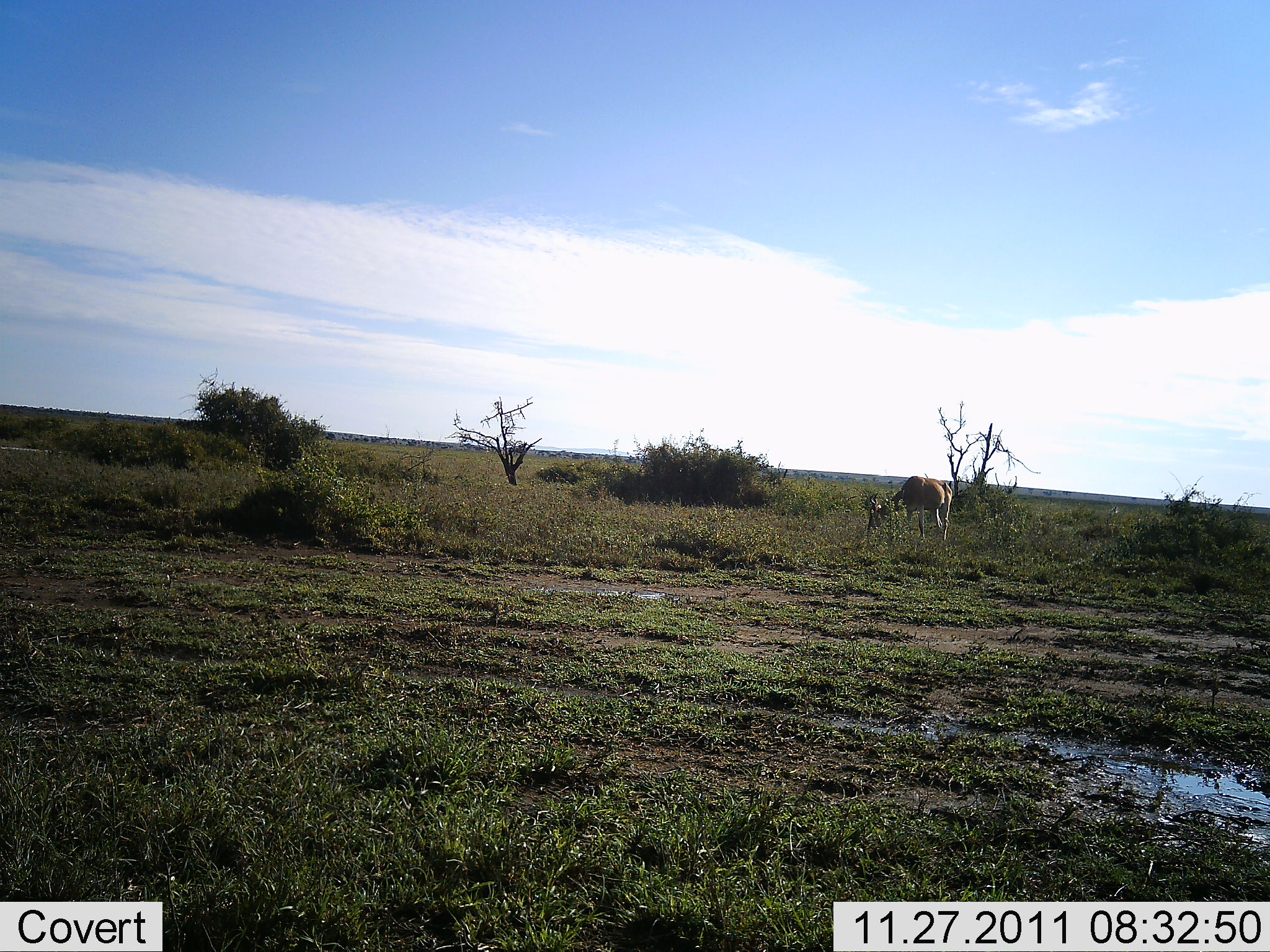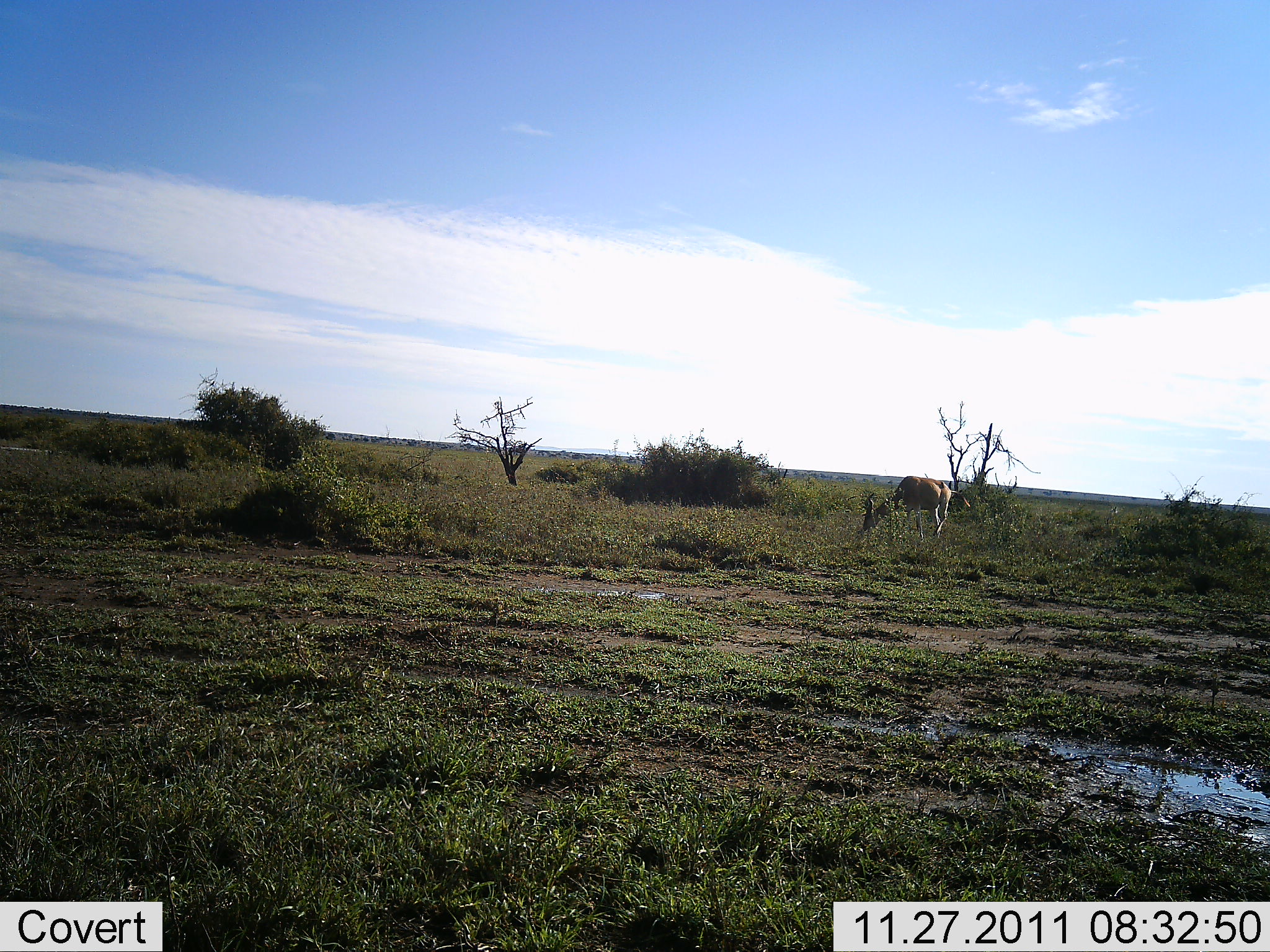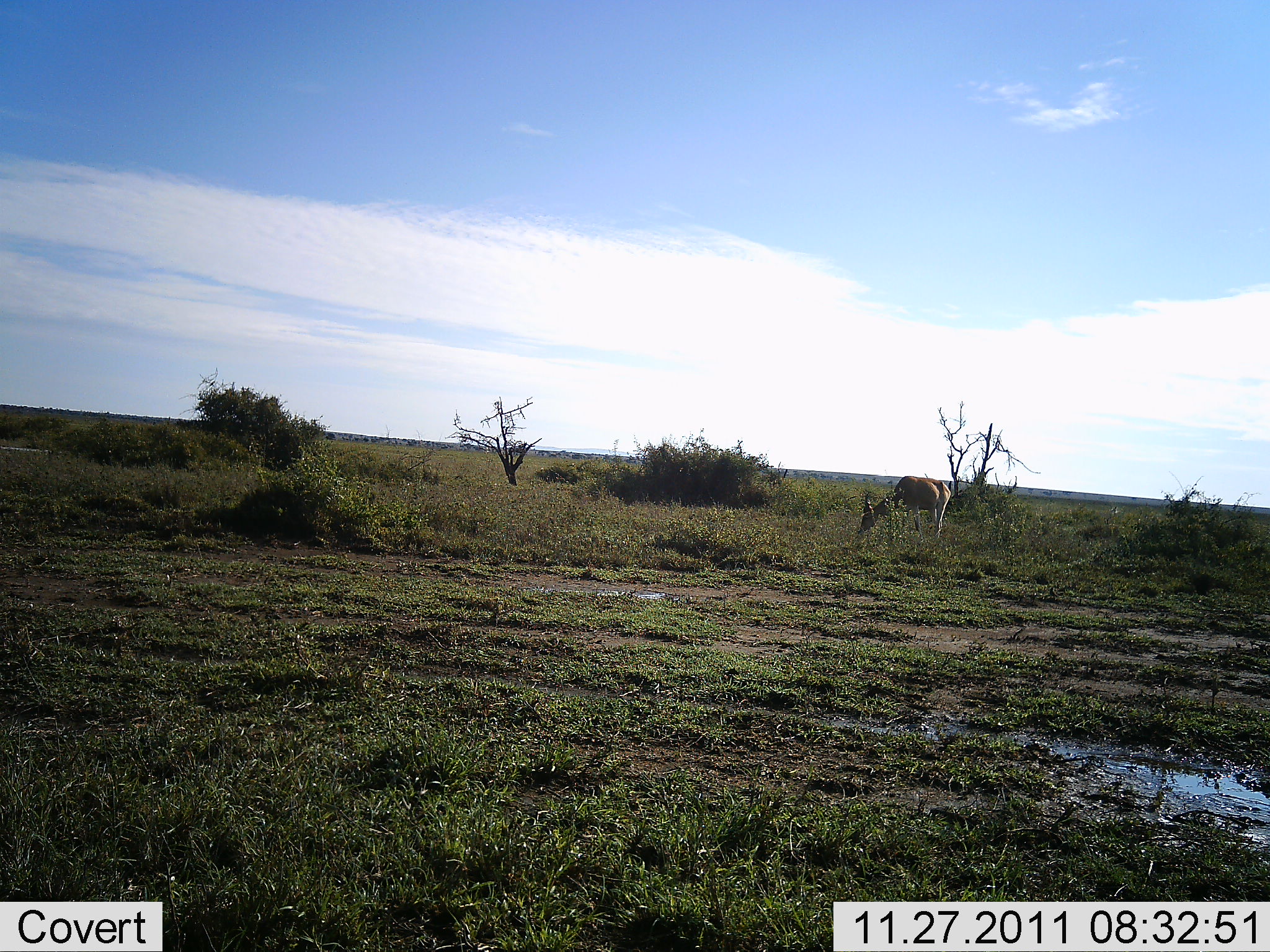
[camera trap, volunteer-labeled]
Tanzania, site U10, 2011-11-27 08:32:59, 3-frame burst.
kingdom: Animalia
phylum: Chordata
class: Mammalia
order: Artiodactyla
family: Bovidae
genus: Alcelaphus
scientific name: Alcelaphus buselaphus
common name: hartebeest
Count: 1.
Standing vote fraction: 10%.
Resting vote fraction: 0%.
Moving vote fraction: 0%.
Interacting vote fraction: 0%.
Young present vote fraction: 0%.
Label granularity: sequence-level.